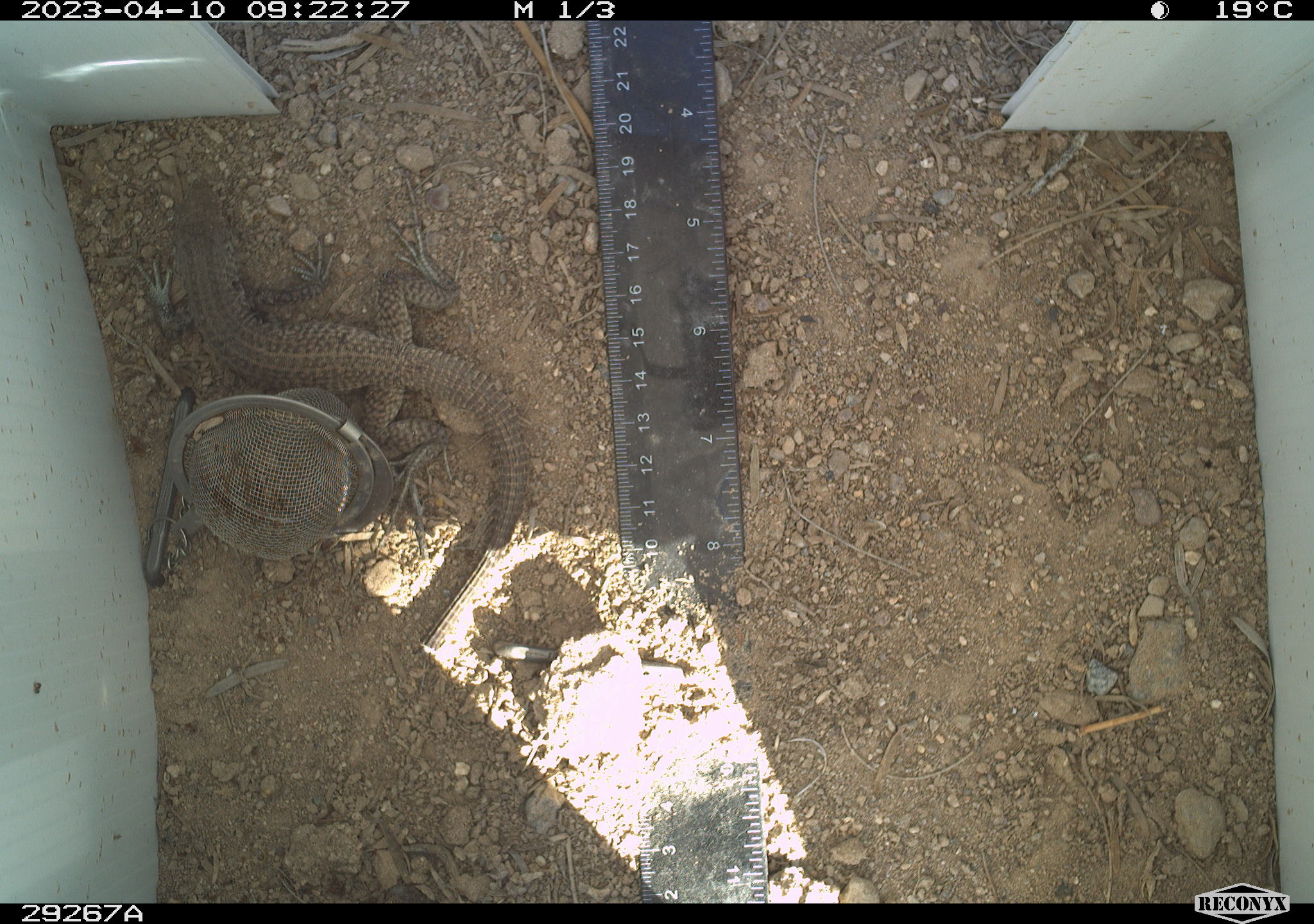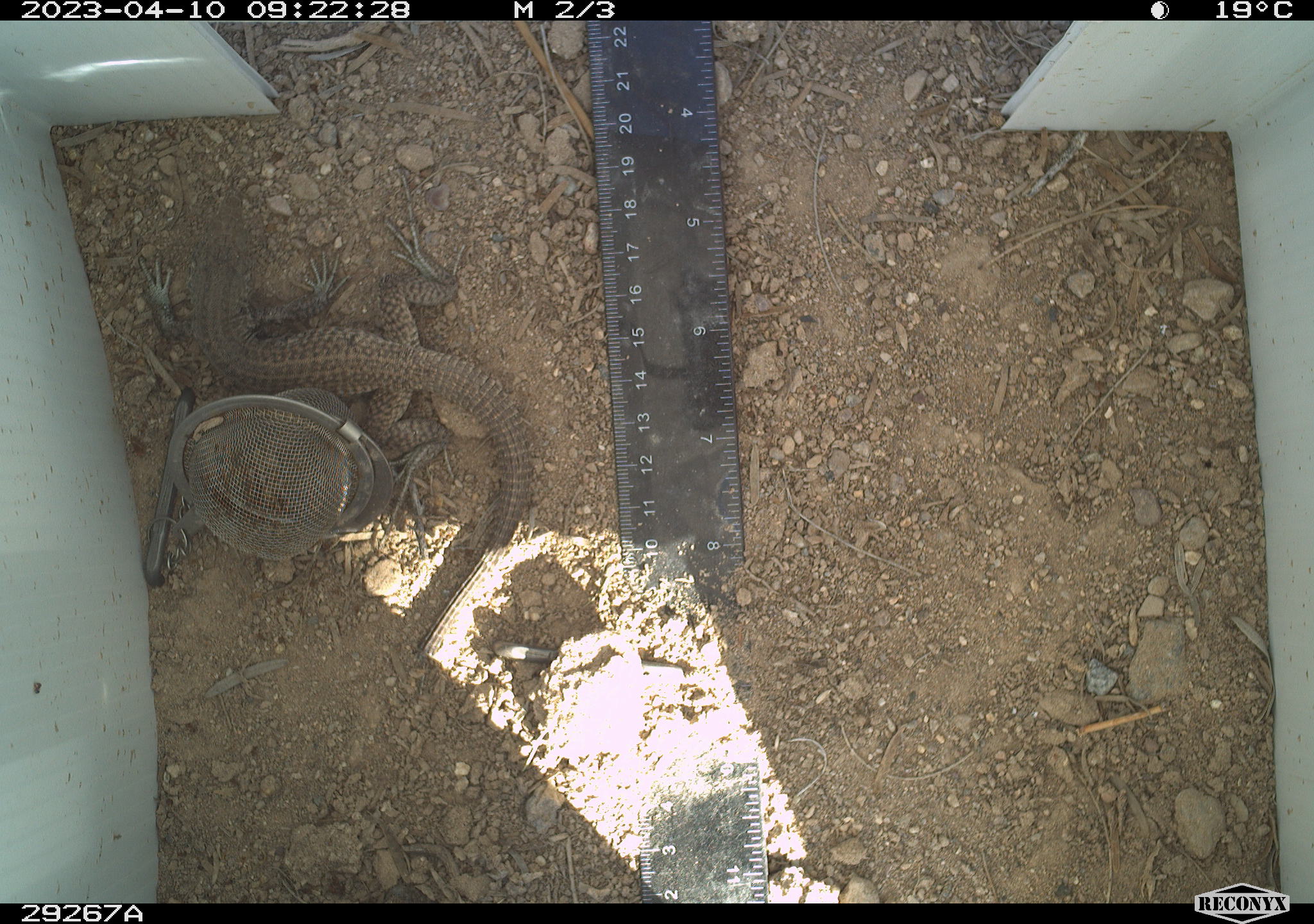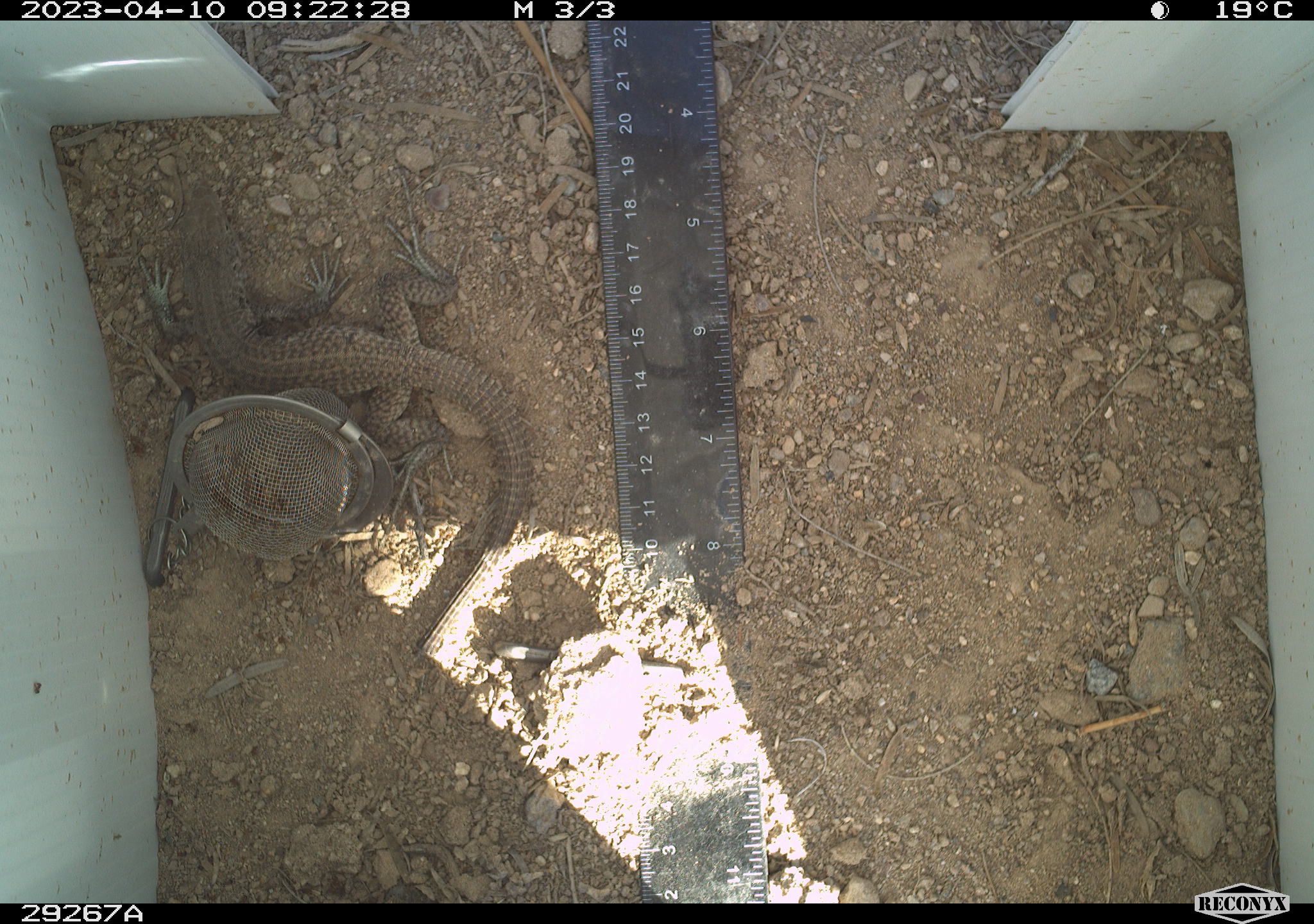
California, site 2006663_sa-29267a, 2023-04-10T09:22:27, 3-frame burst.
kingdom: Animalia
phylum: Chordata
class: Reptilia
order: Squamata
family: Teiidae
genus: Aspidoscelis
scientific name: Aspidoscelis tigris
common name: western whiptail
Western whiptail (Aspidoscelis tigris).